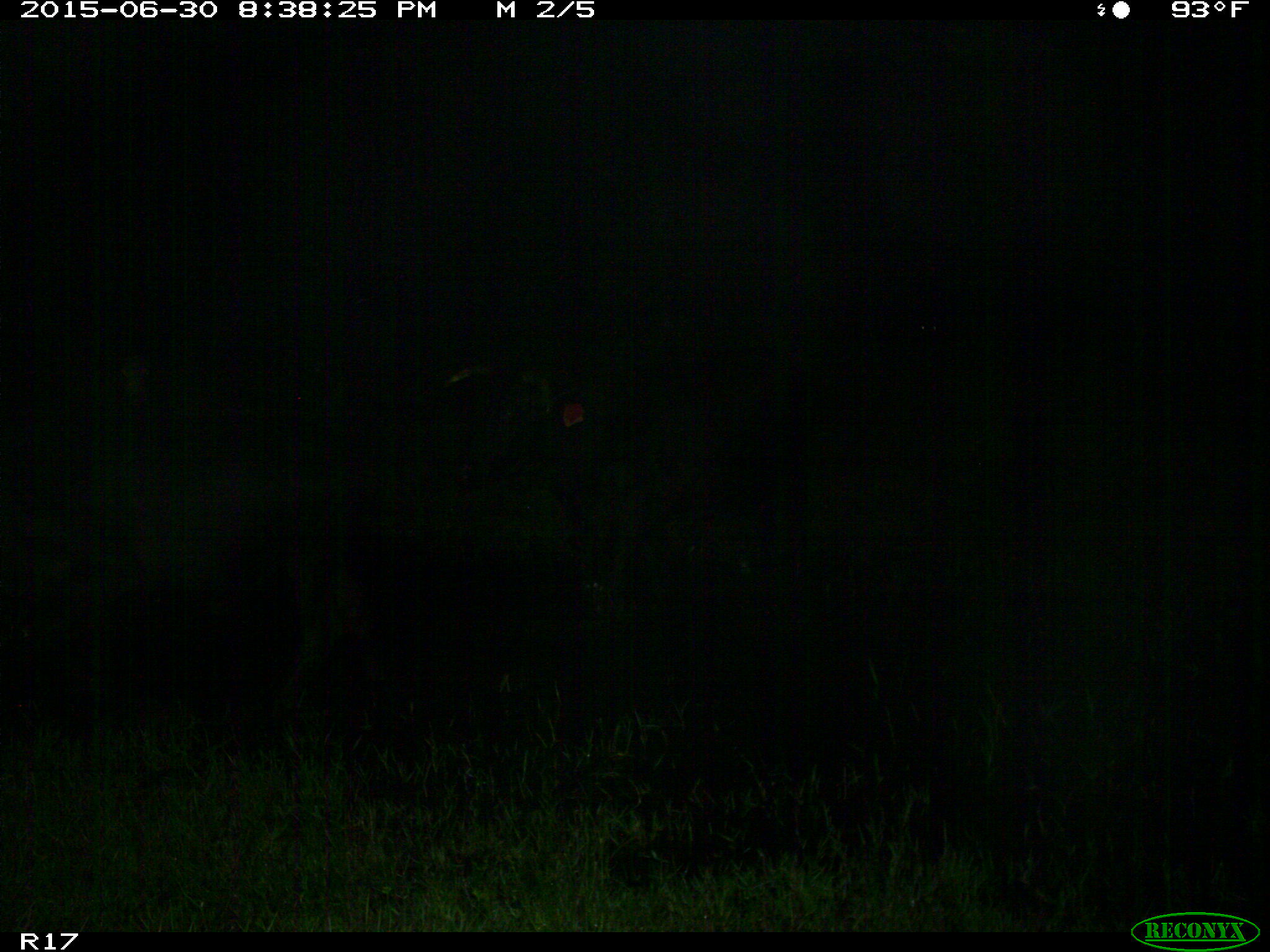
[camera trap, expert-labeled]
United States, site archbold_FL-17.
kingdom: Animalia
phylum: Chordata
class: Mammalia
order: Artiodactyla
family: Bovidae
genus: Bos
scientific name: Bos taurus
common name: domestic cow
Bos taurus (domestic cow).